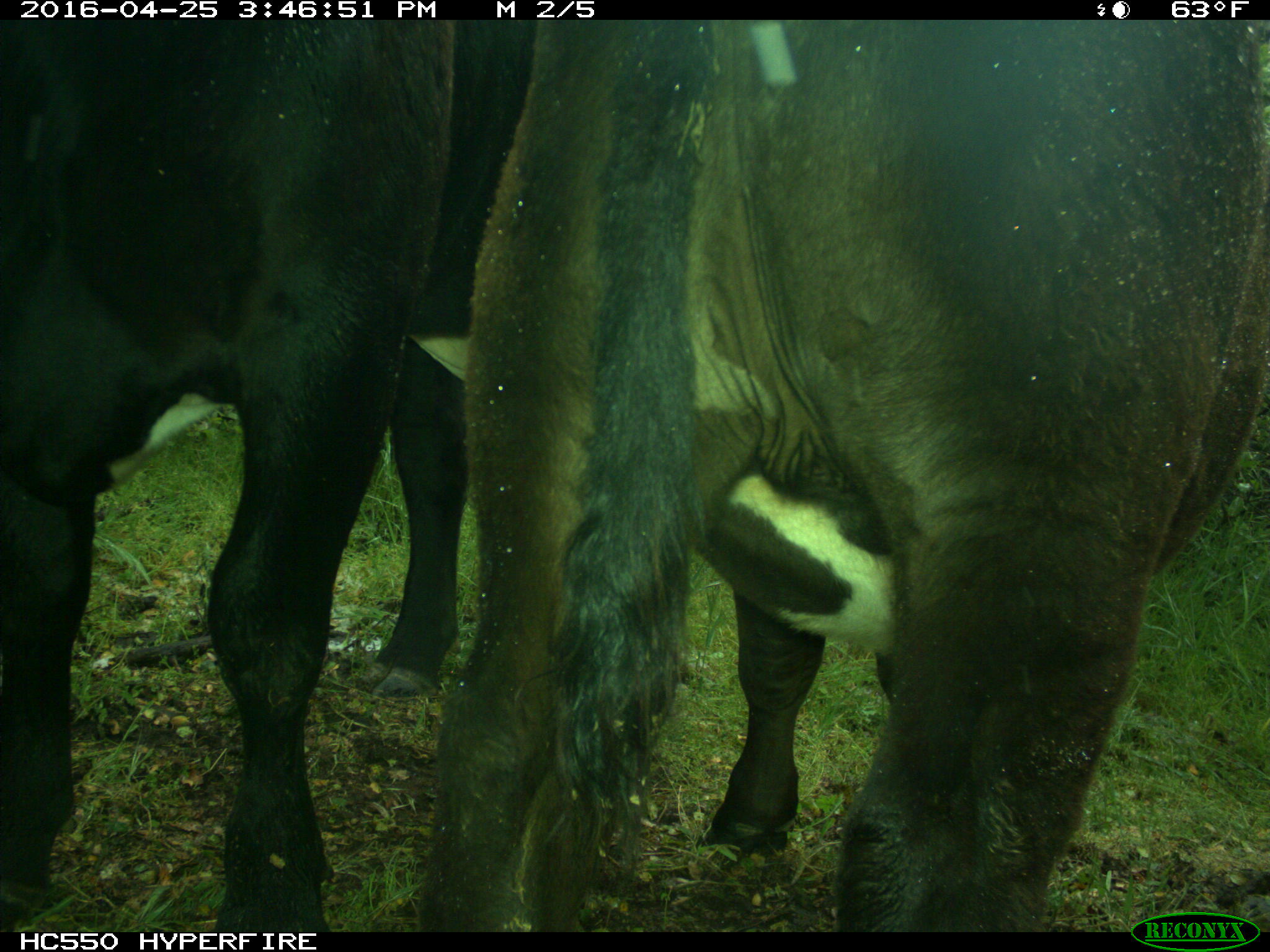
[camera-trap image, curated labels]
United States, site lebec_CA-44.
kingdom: Animalia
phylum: Chordata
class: Mammalia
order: Artiodactyla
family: Bovidae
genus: Bos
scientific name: Bos taurus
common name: domestic cow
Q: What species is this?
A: Bos taurus (domestic cow).